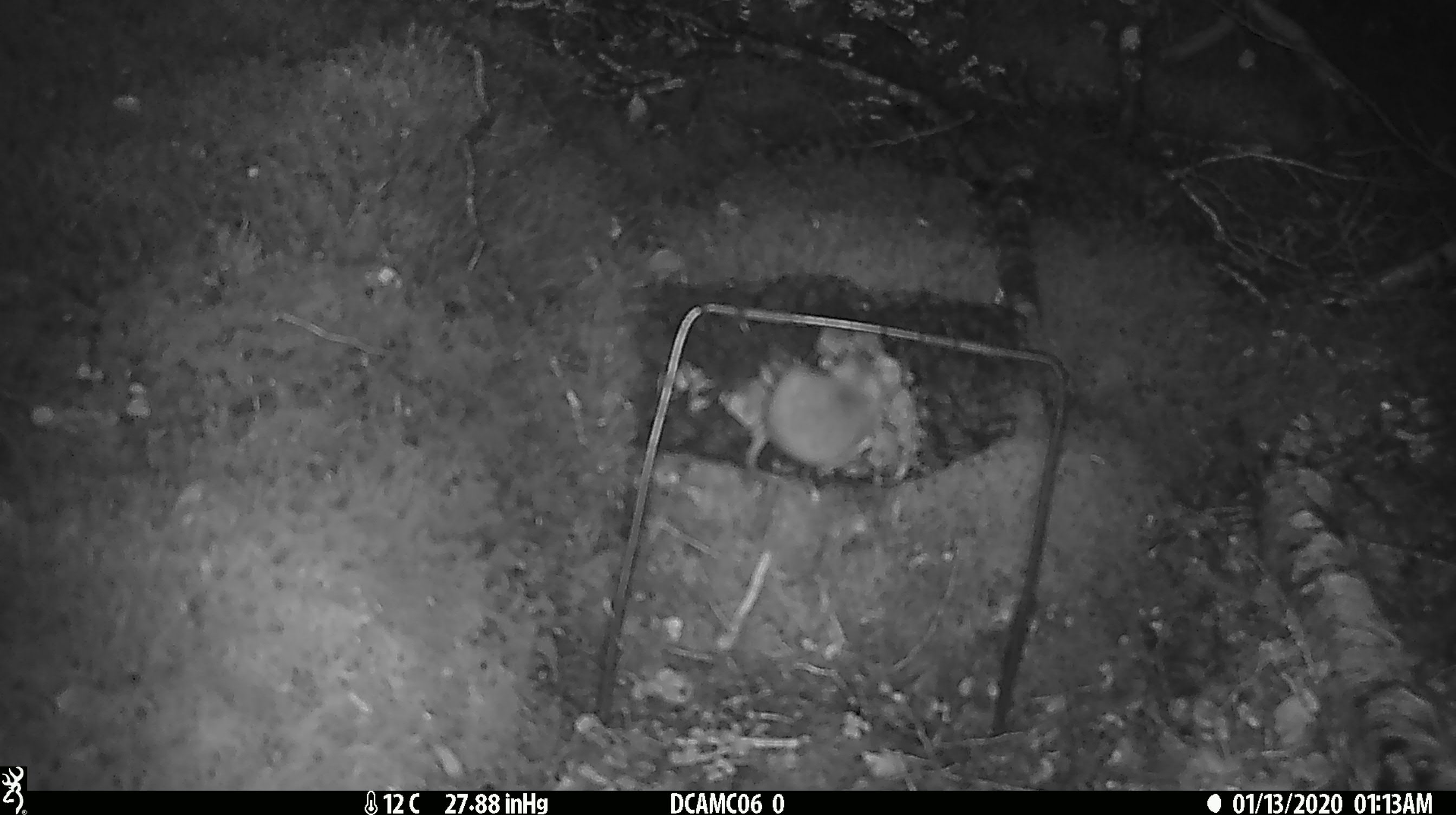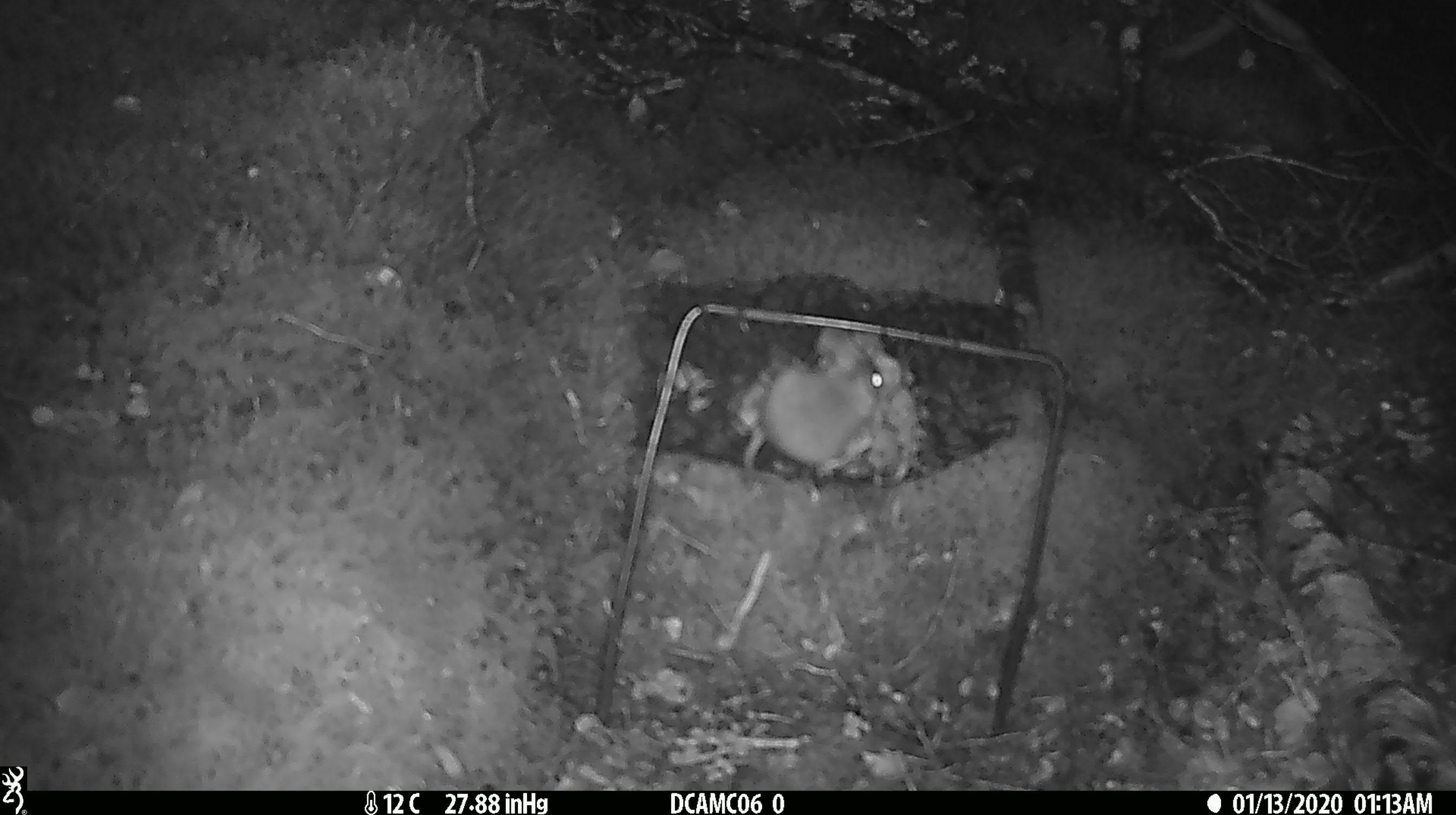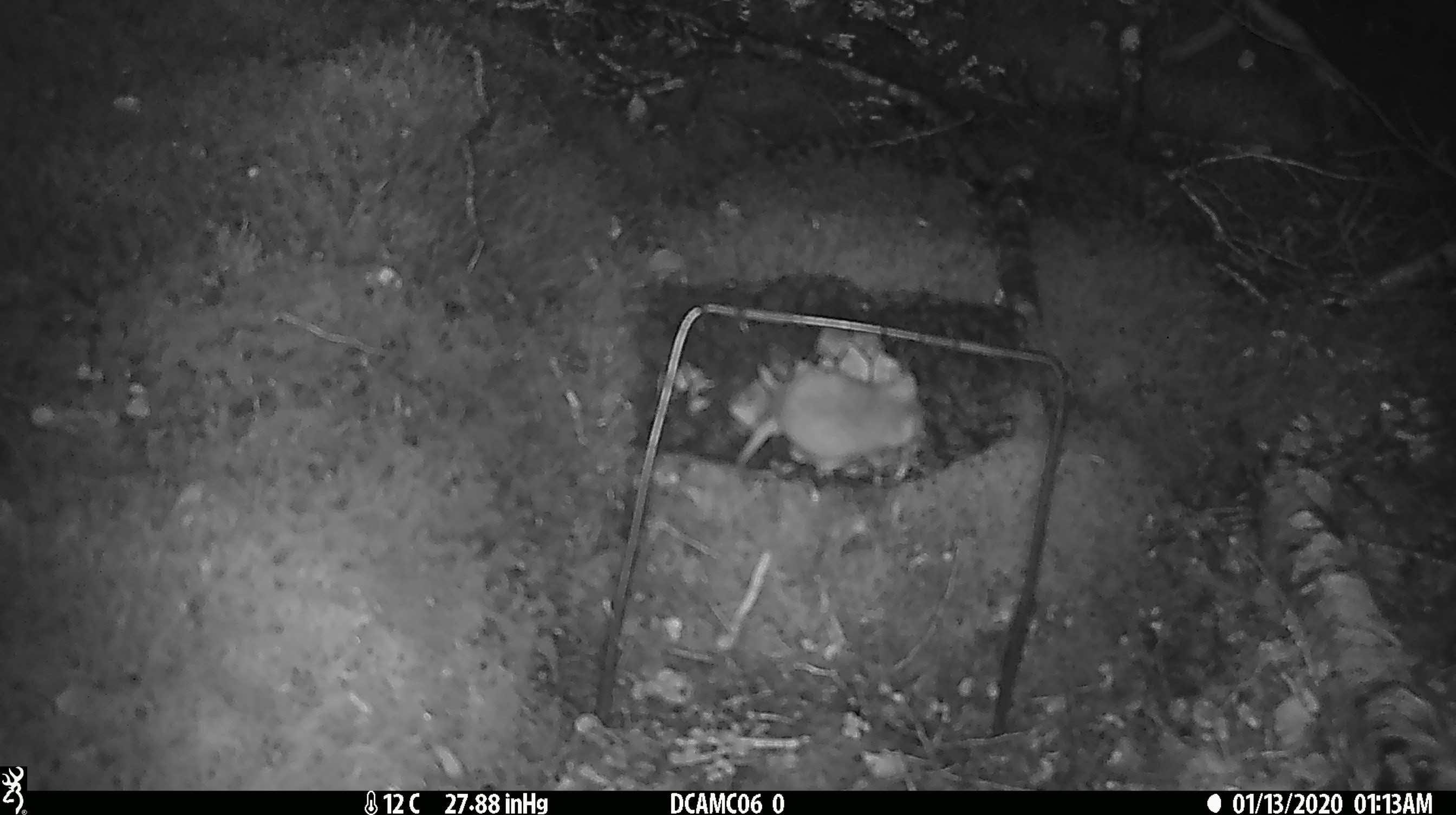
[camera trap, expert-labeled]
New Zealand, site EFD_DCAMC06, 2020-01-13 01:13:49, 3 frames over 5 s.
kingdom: Animalia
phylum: Chordata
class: Mammalia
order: Rodentia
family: Muridae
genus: Mus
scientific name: Mus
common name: mouse